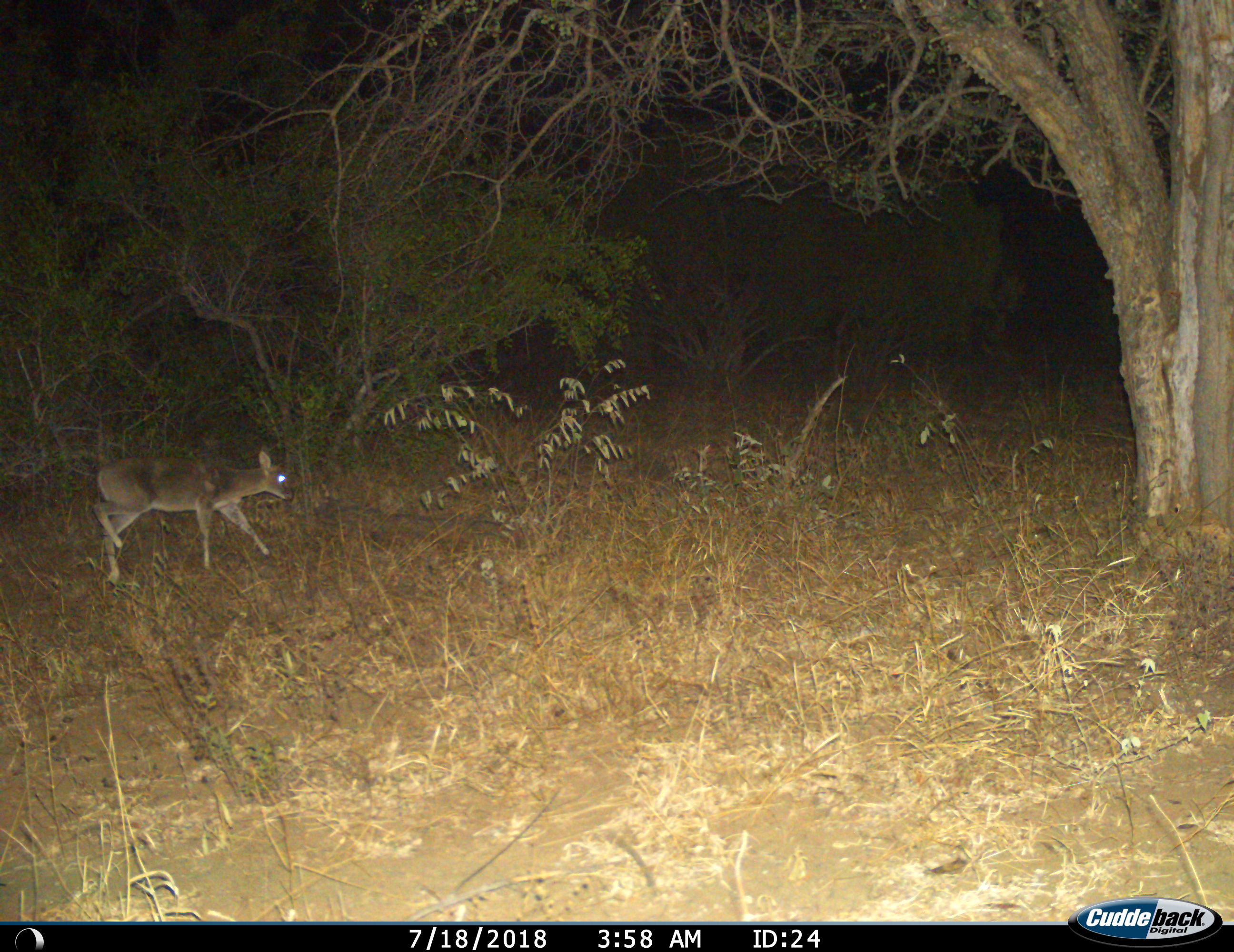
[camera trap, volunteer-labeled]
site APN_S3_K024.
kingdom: Animalia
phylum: Chordata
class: Mammalia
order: Artiodactyla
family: Bovidae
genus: Sylvicapra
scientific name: Sylvicapra grimmia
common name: common duiker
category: duikercommongrey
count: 1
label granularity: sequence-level